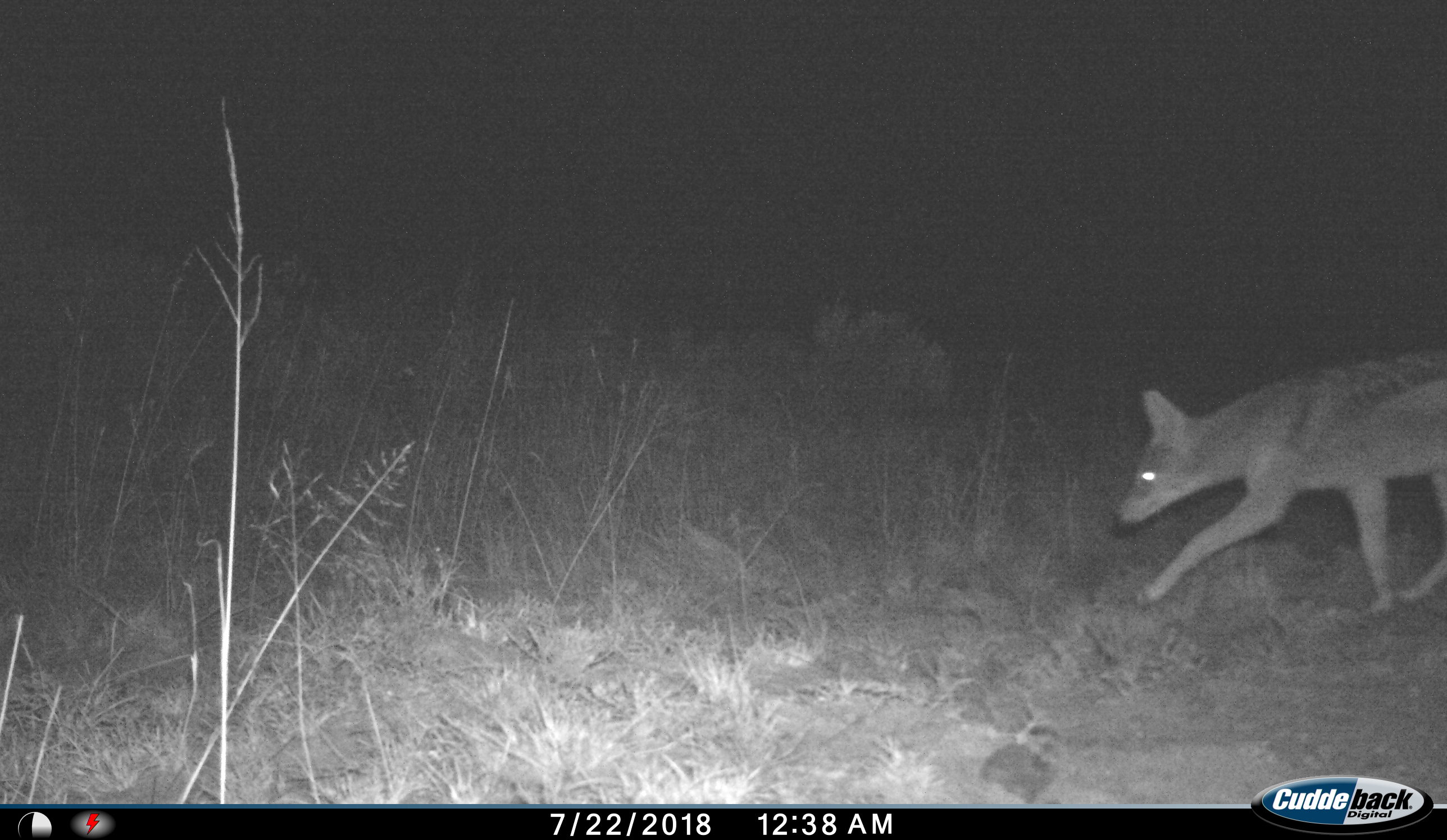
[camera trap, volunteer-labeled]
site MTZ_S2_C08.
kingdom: Animalia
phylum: Chordata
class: Mammalia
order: Carnivora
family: Canidae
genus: Lupulella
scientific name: Lupulella mesomelas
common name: black-backed jackal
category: jackalblackbacked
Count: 1.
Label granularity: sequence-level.